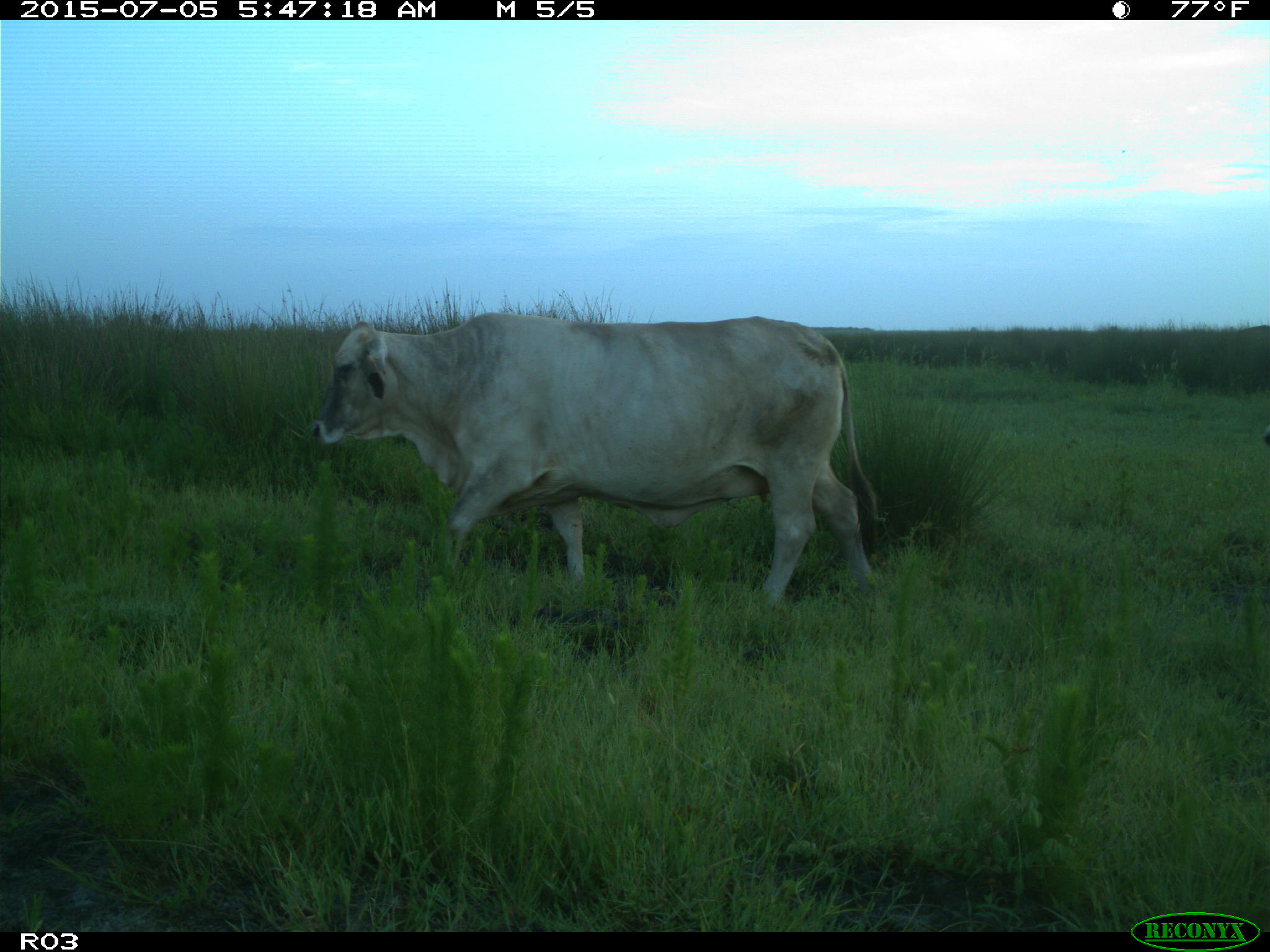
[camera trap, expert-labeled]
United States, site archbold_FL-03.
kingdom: Animalia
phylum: Chordata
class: Mammalia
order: Artiodactyla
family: Bovidae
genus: Bos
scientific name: Bos taurus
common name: domestic cow